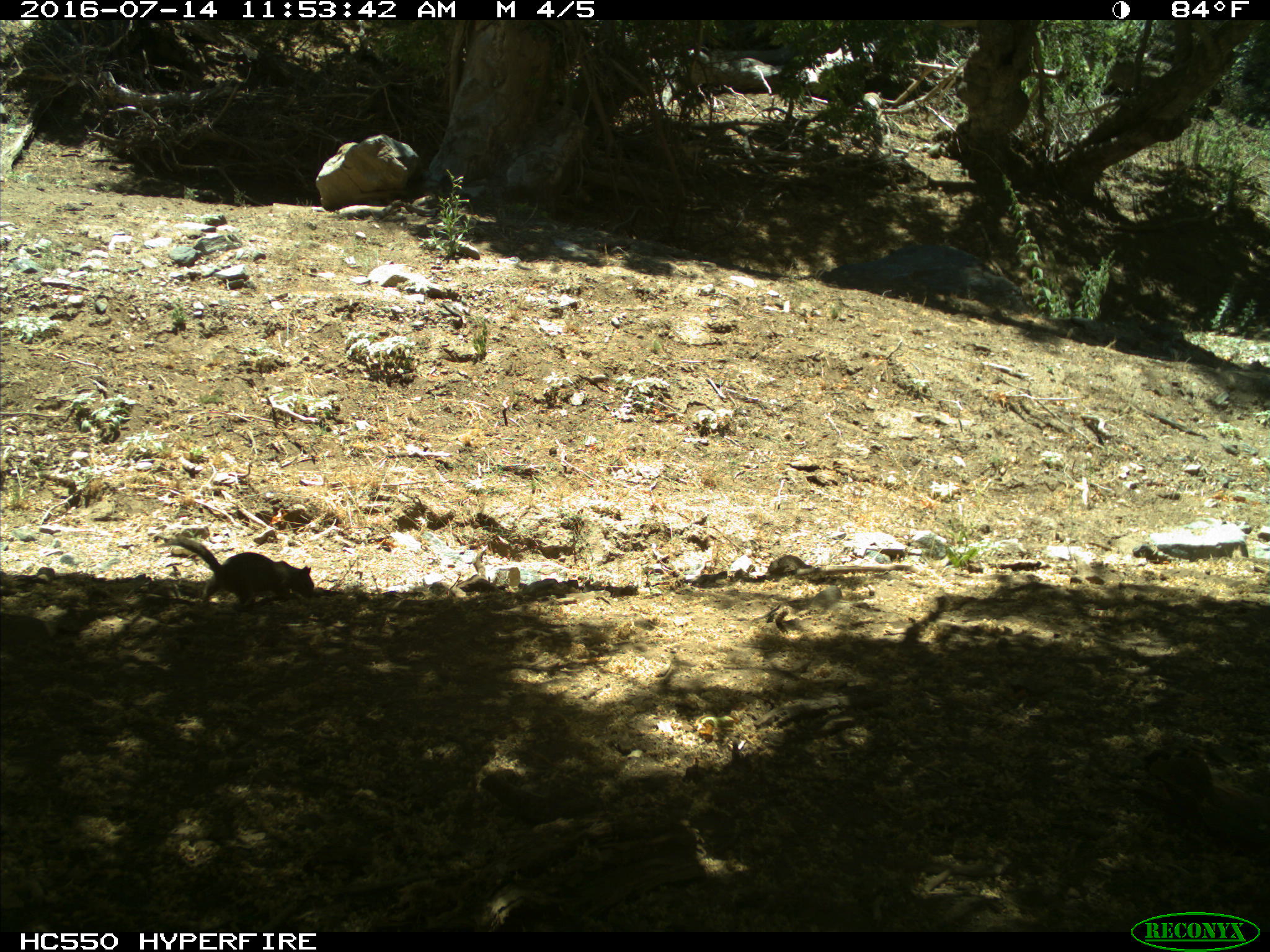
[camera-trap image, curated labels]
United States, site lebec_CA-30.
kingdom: Animalia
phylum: Chordata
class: Mammalia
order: Rodentia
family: Sciuridae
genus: Otospermophilus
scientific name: Otospermophilus beecheyi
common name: california ground squirrel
Otospermophilus beecheyi (california ground squirrel).